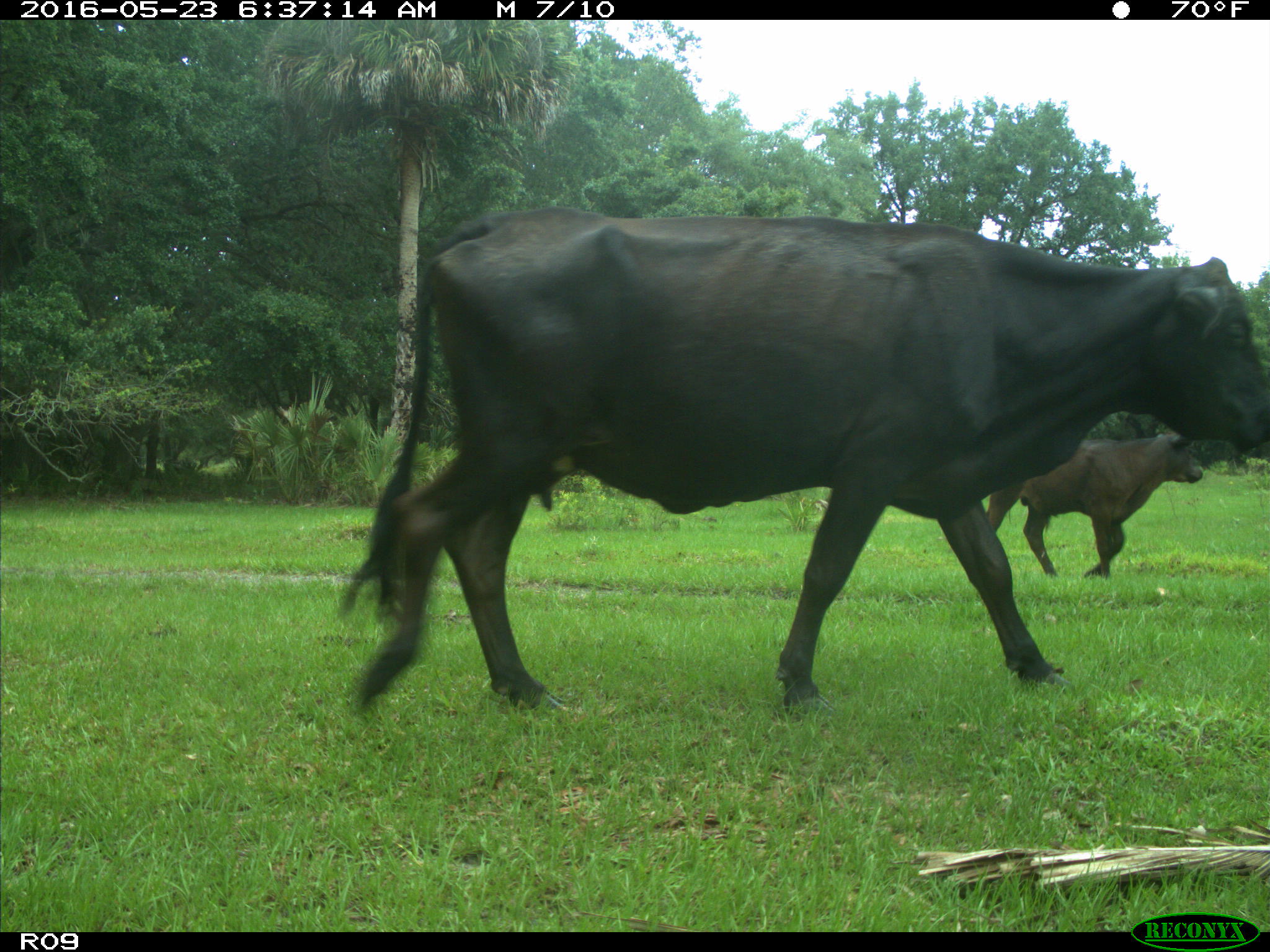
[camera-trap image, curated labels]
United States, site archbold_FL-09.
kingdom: Animalia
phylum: Chordata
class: Mammalia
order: Artiodactyla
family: Bovidae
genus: Bos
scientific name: Bos taurus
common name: domestic cow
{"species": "Bos taurus (domestic cow)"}